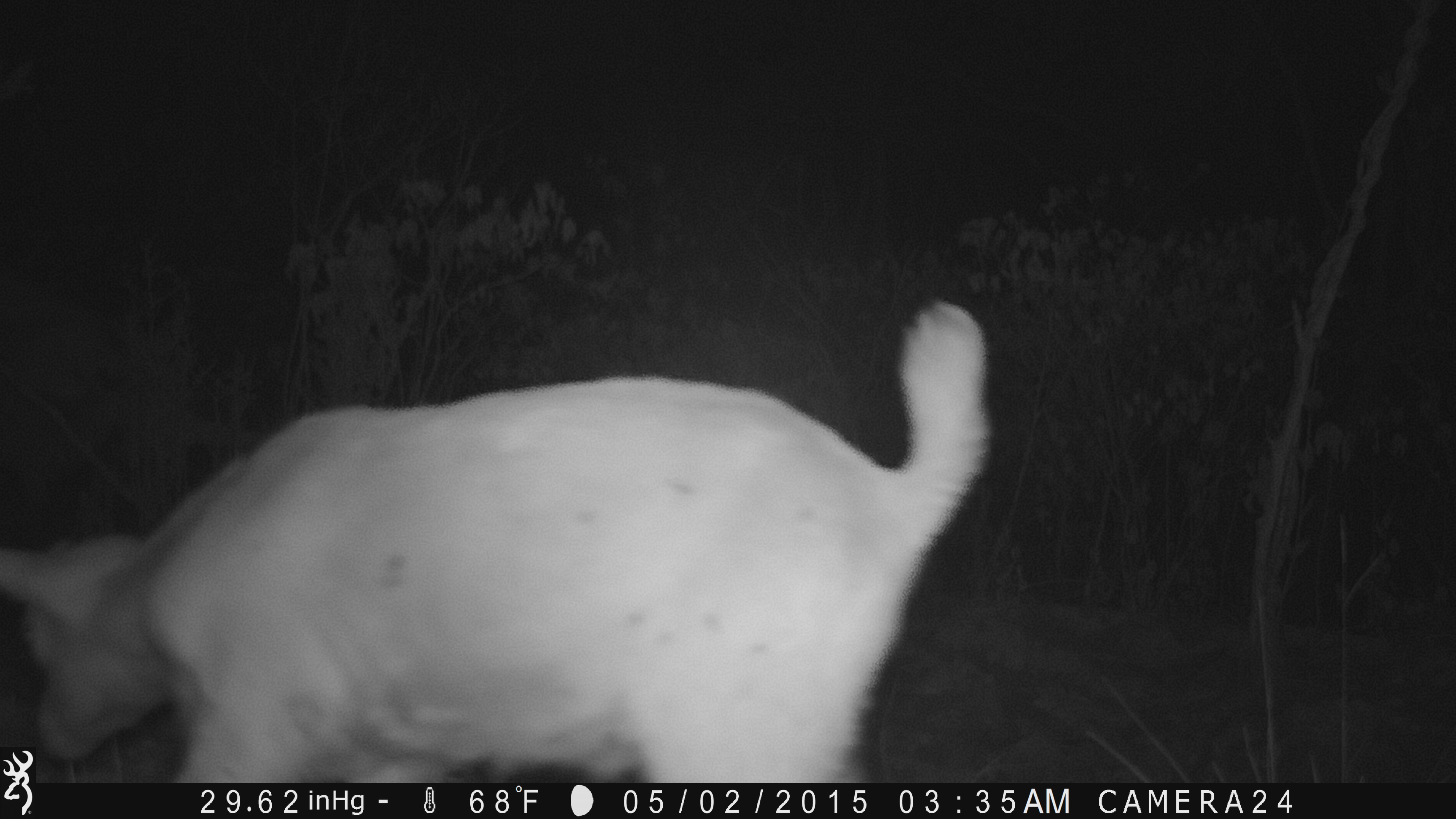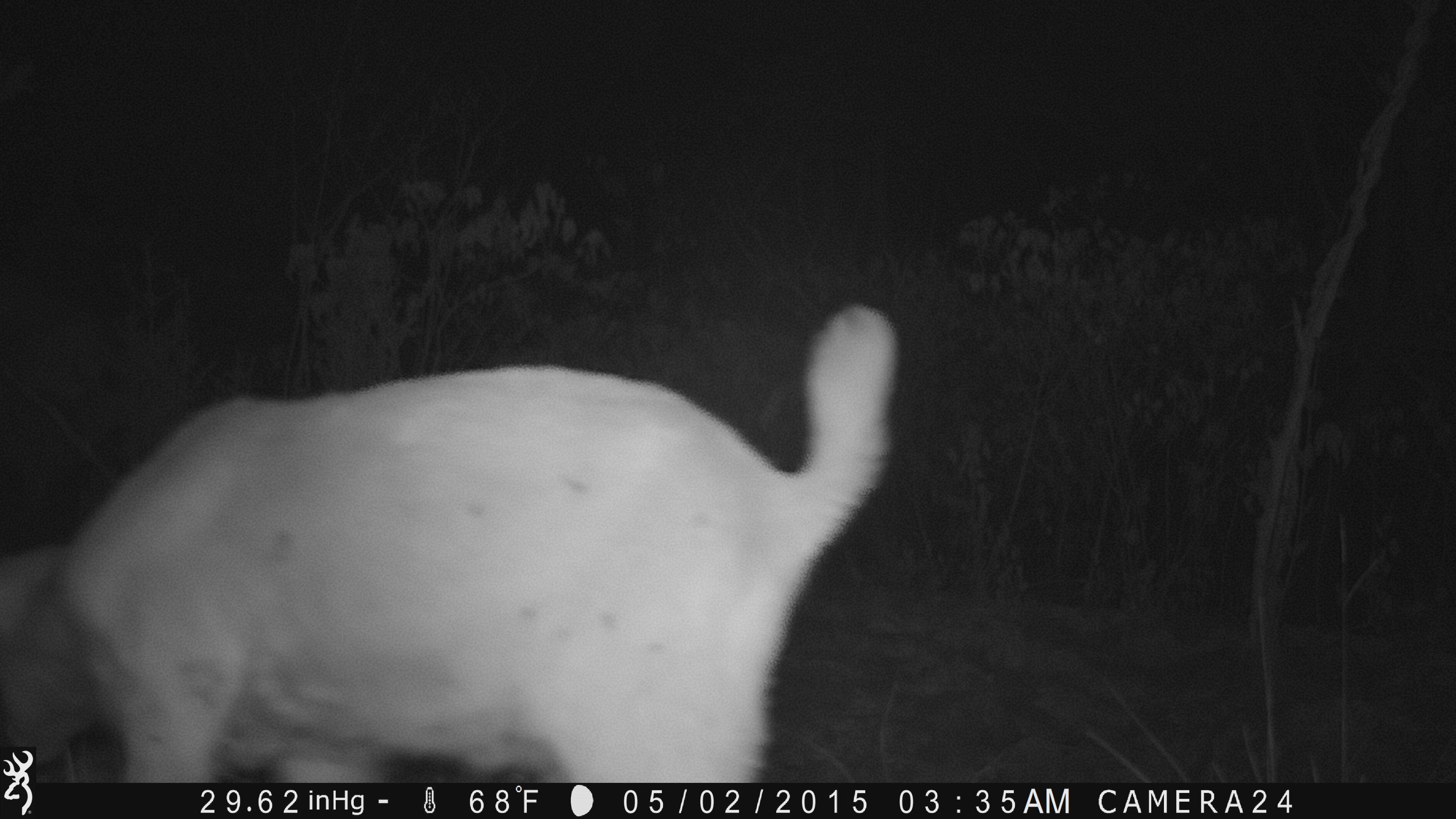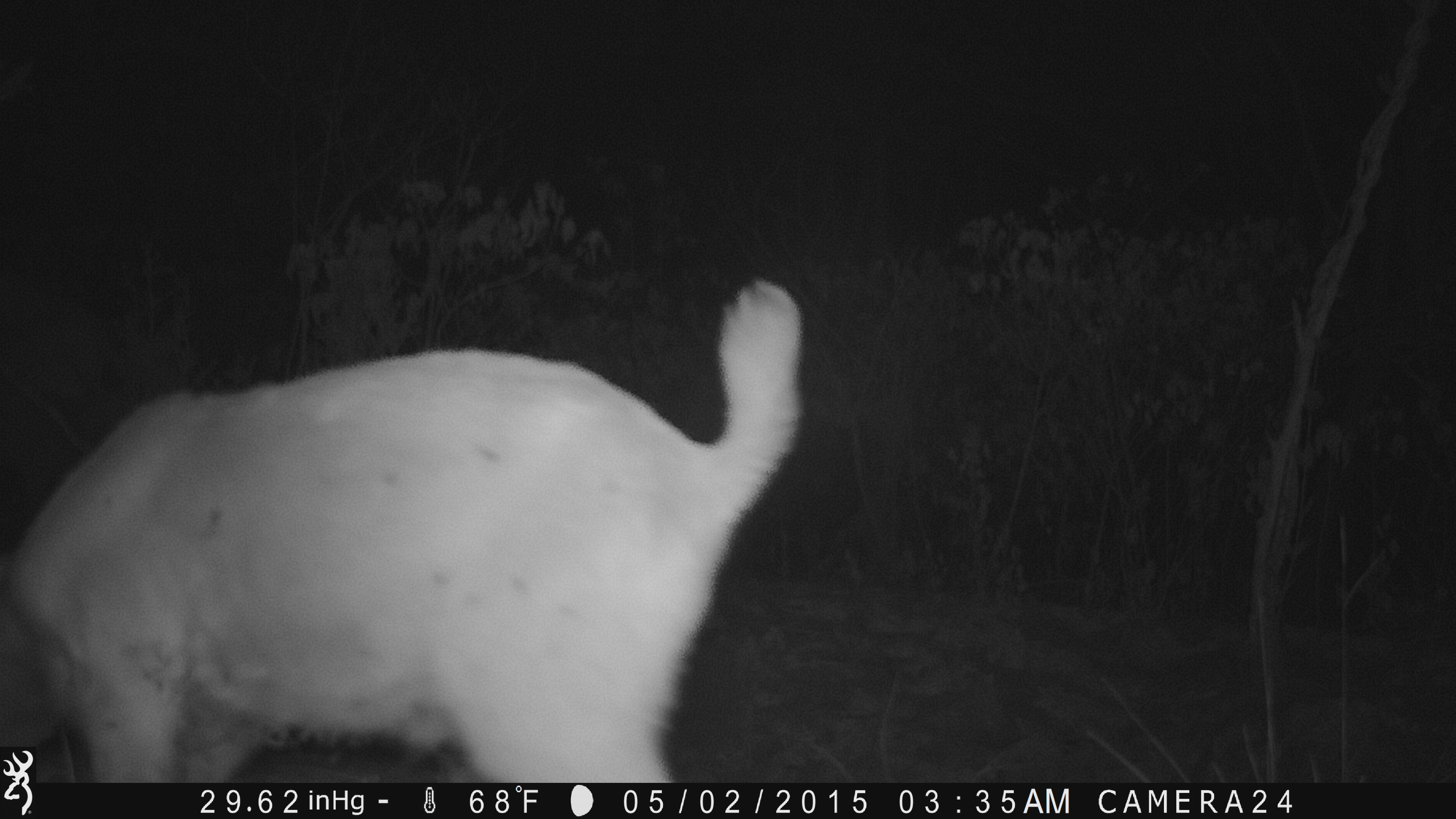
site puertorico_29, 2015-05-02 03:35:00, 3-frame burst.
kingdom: Animalia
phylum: Chordata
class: Mammalia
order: Artiodactyla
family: Bovidae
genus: Capra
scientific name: Capra hircus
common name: goat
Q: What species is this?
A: Goat (Capra hircus).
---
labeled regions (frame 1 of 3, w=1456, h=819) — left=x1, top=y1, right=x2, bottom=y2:
goat: left=0, top=303, right=996, bottom=786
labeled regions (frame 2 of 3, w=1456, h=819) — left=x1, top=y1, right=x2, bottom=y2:
goat: left=34, top=306, right=899, bottom=785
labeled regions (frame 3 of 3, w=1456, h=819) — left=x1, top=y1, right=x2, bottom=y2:
goat: left=36, top=270, right=818, bottom=781